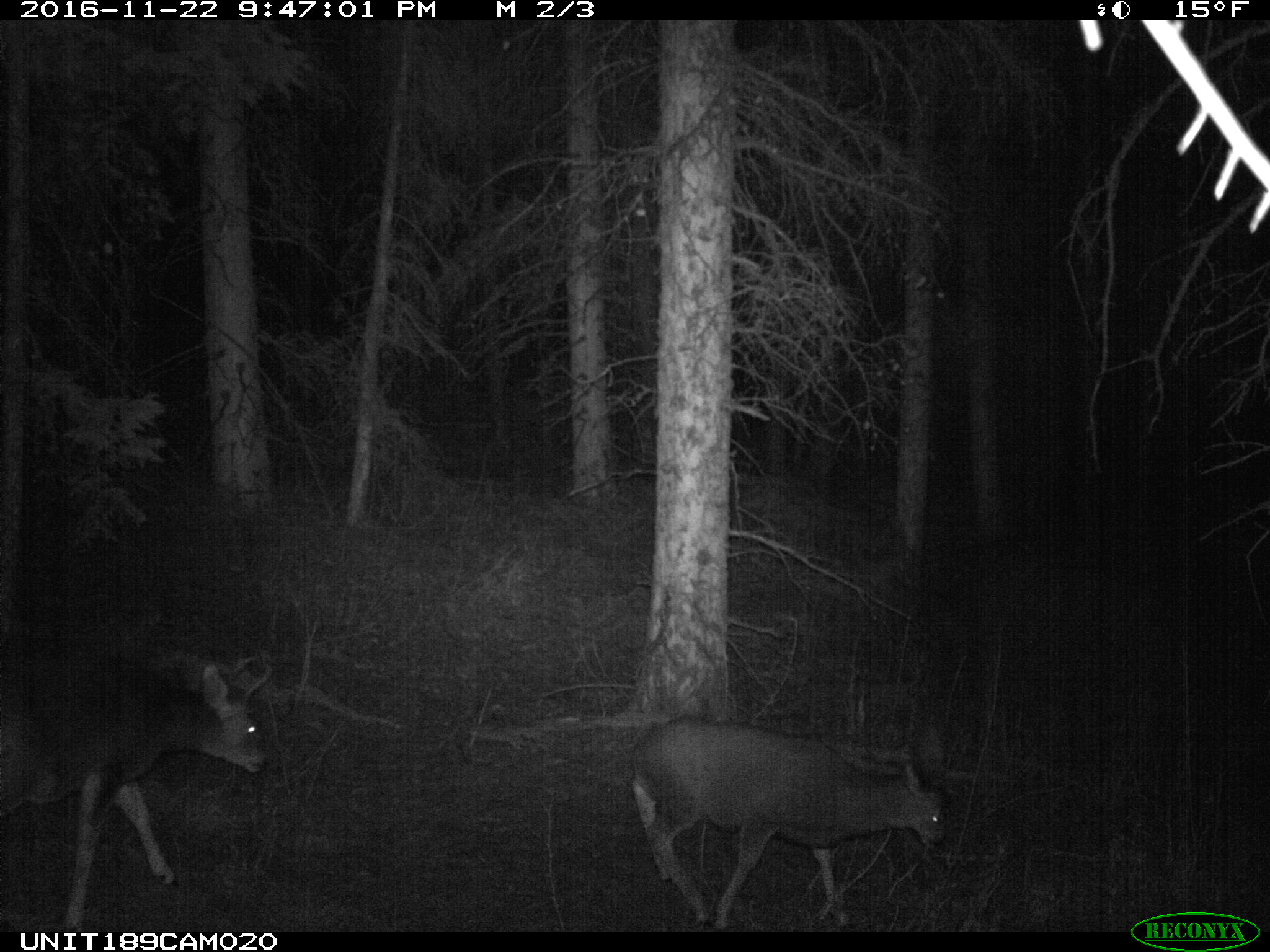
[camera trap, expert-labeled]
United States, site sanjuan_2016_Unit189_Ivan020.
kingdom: Animalia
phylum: Chordata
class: Mammalia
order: Artiodactyla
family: Cervidae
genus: Odocoileus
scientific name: Odocoileus hemionus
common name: mule deer